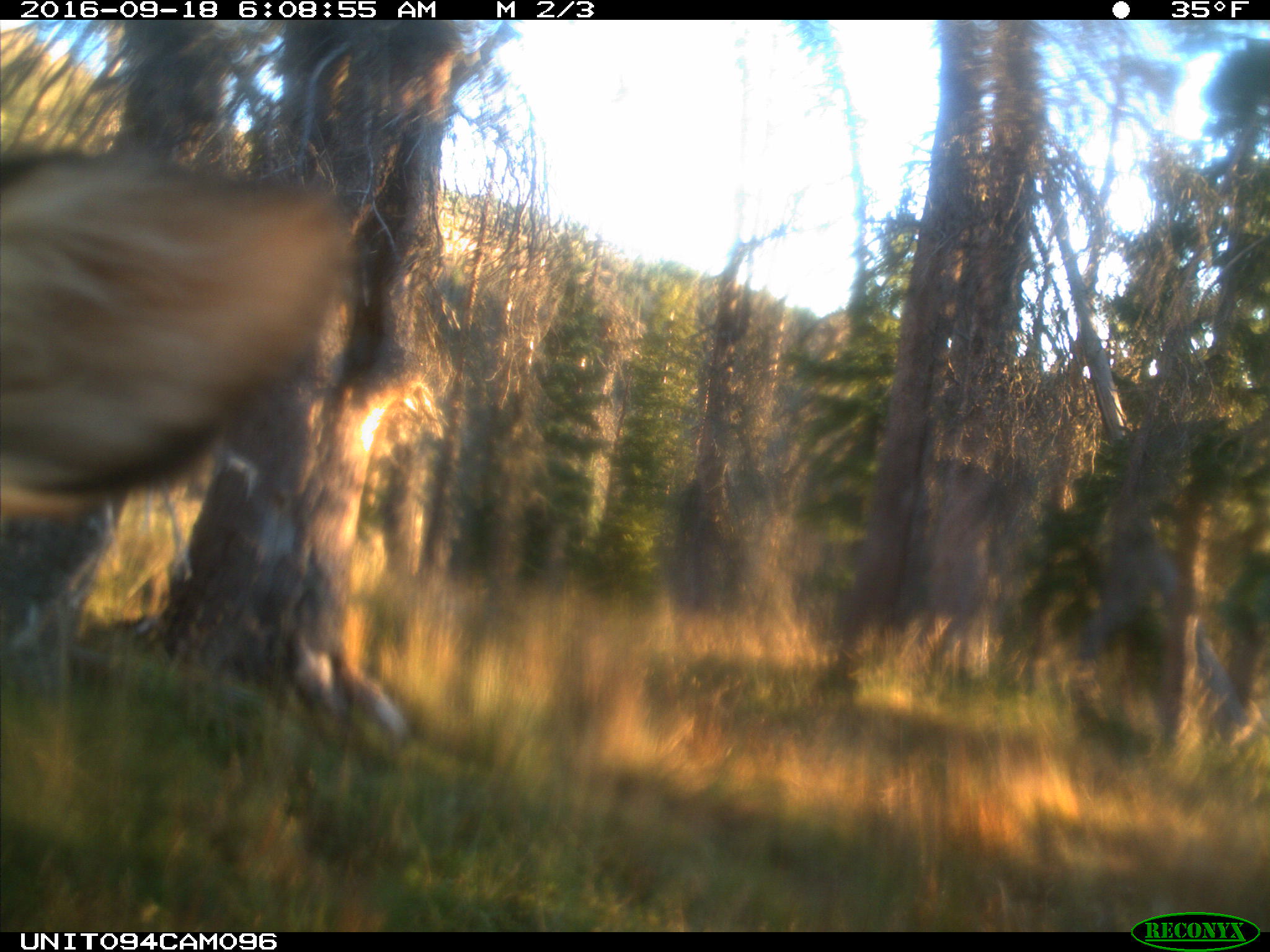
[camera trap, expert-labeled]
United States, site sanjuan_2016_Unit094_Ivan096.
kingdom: Animalia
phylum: Chordata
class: Mammalia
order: Artiodactyla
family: Cervidae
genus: Cervus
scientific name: Cervus elaphus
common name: red deer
Cervus elaphus (red deer).